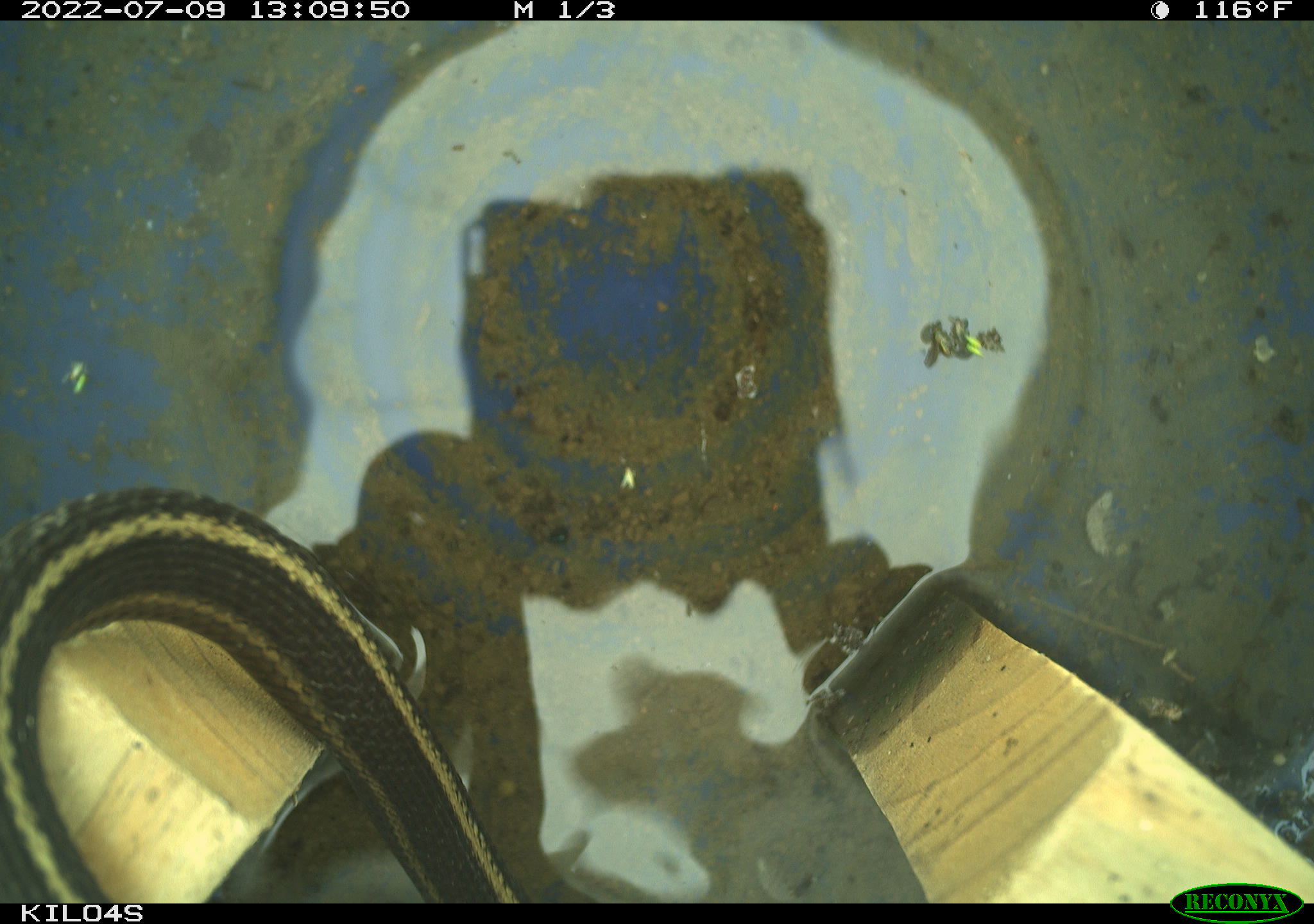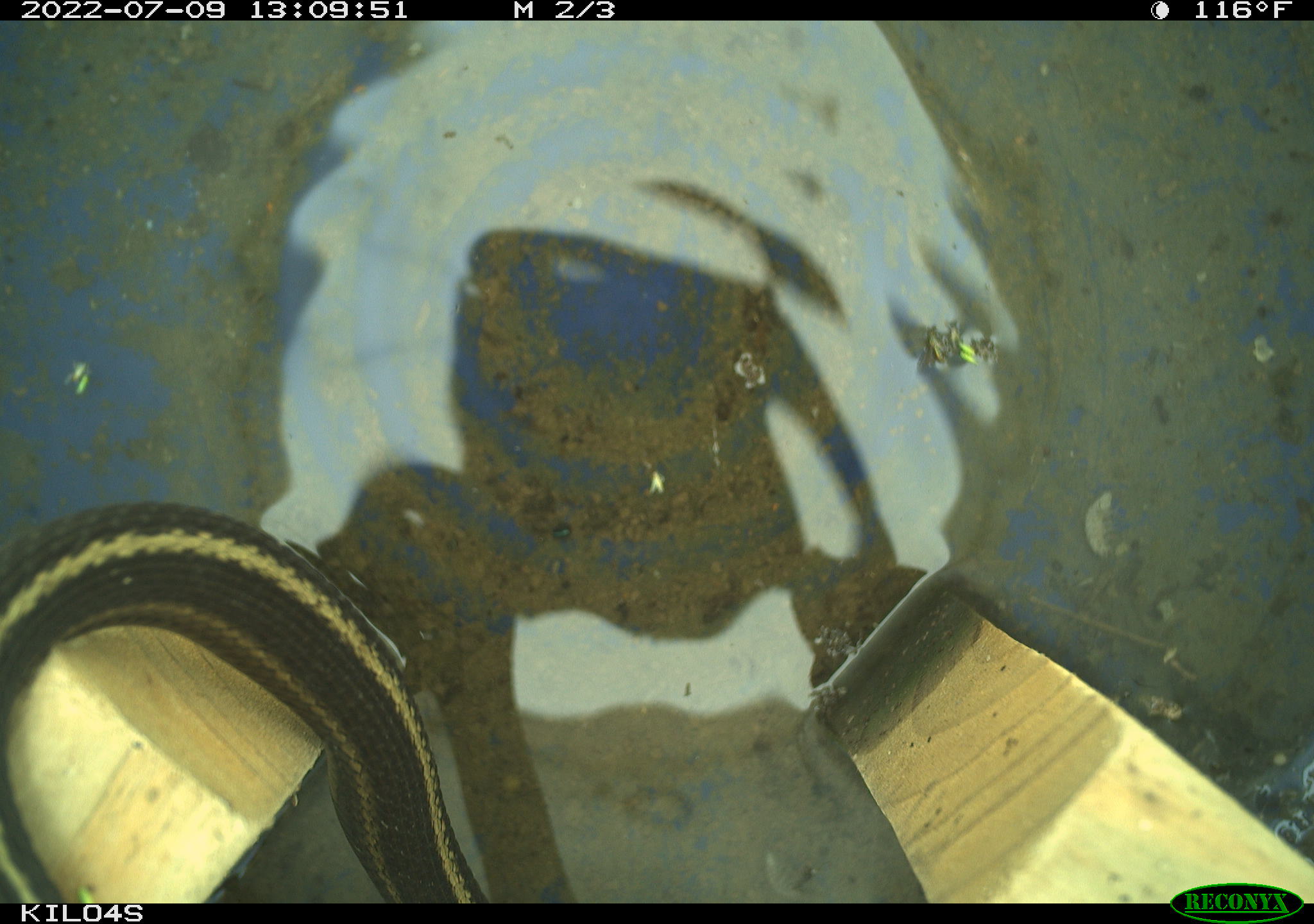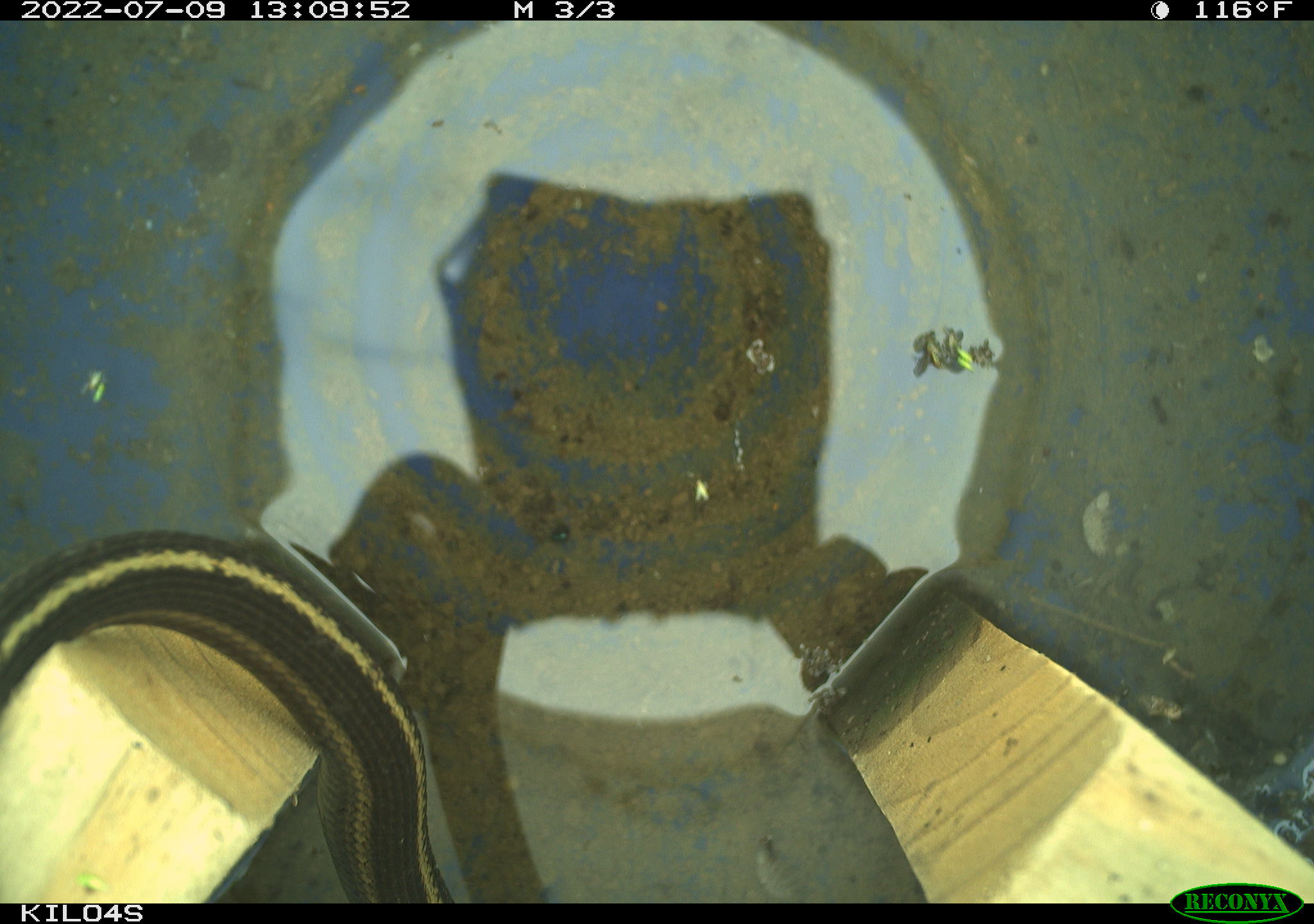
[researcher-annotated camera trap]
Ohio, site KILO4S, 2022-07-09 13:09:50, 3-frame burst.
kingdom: Animalia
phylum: Chordata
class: Reptilia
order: Squamata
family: Colubridae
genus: Thamnophis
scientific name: Thamnophis sirtalis sirtalis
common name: eastern gartersnake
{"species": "eastern gartersnake (Thamnophis sirtalis sirtalis)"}